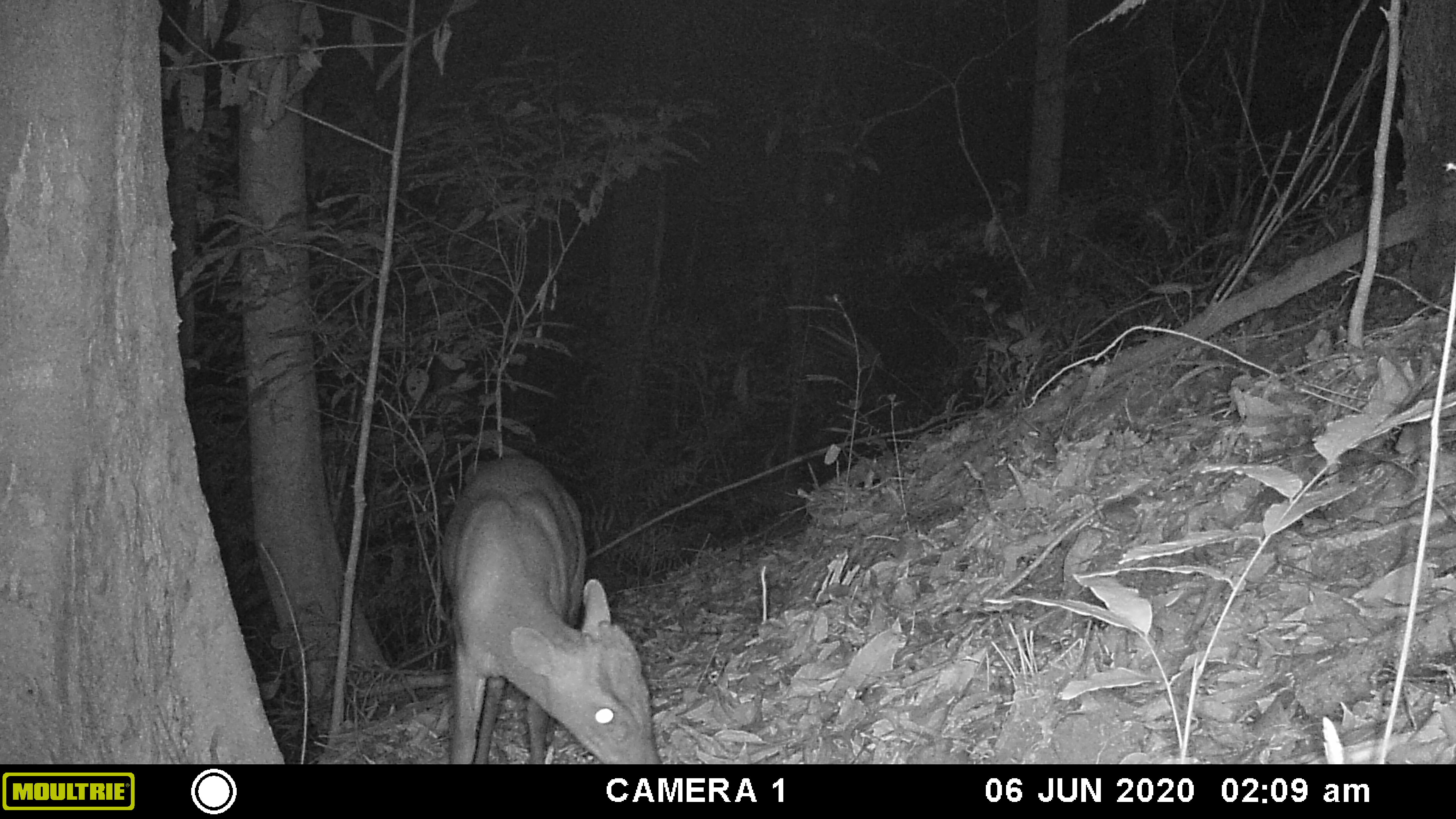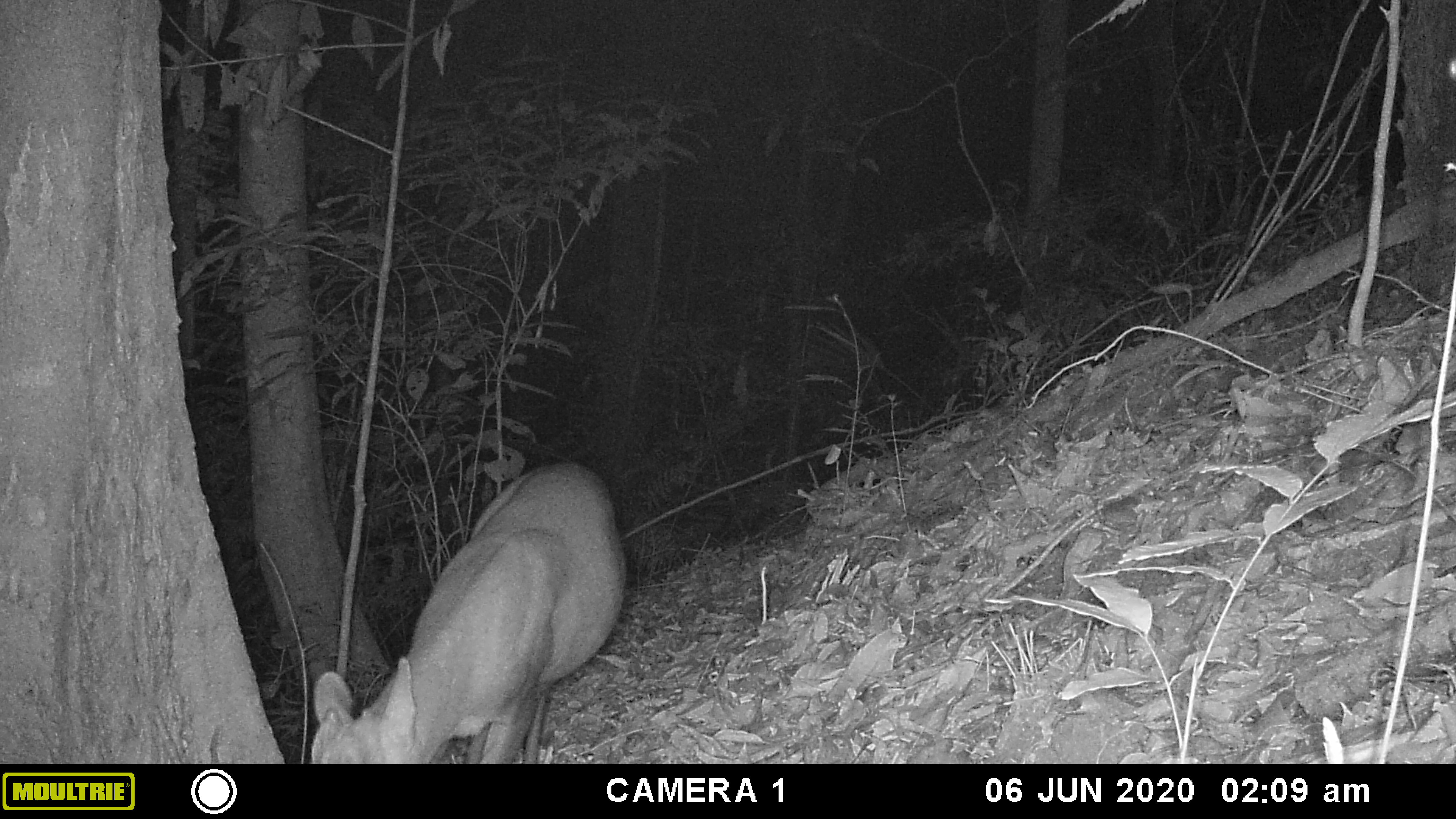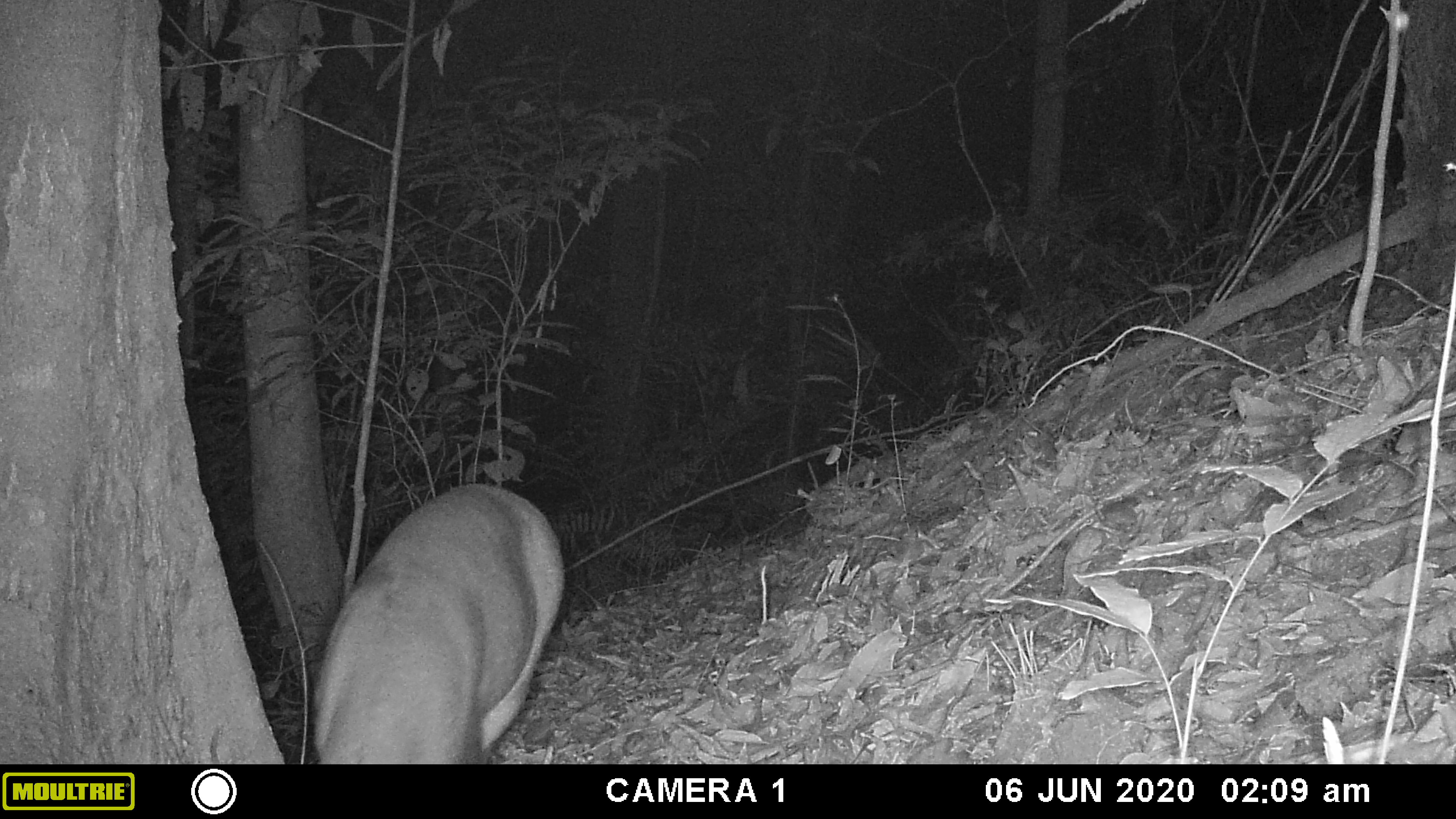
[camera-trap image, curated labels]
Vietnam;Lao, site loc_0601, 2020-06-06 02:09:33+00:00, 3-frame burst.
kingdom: Animalia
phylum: Chordata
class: Mammalia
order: Artiodactyla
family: Cervidae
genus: Muntiacus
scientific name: Muntiacus rooseveltorum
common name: roosevelt's muntjac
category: roosevelts muntjac group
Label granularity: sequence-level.